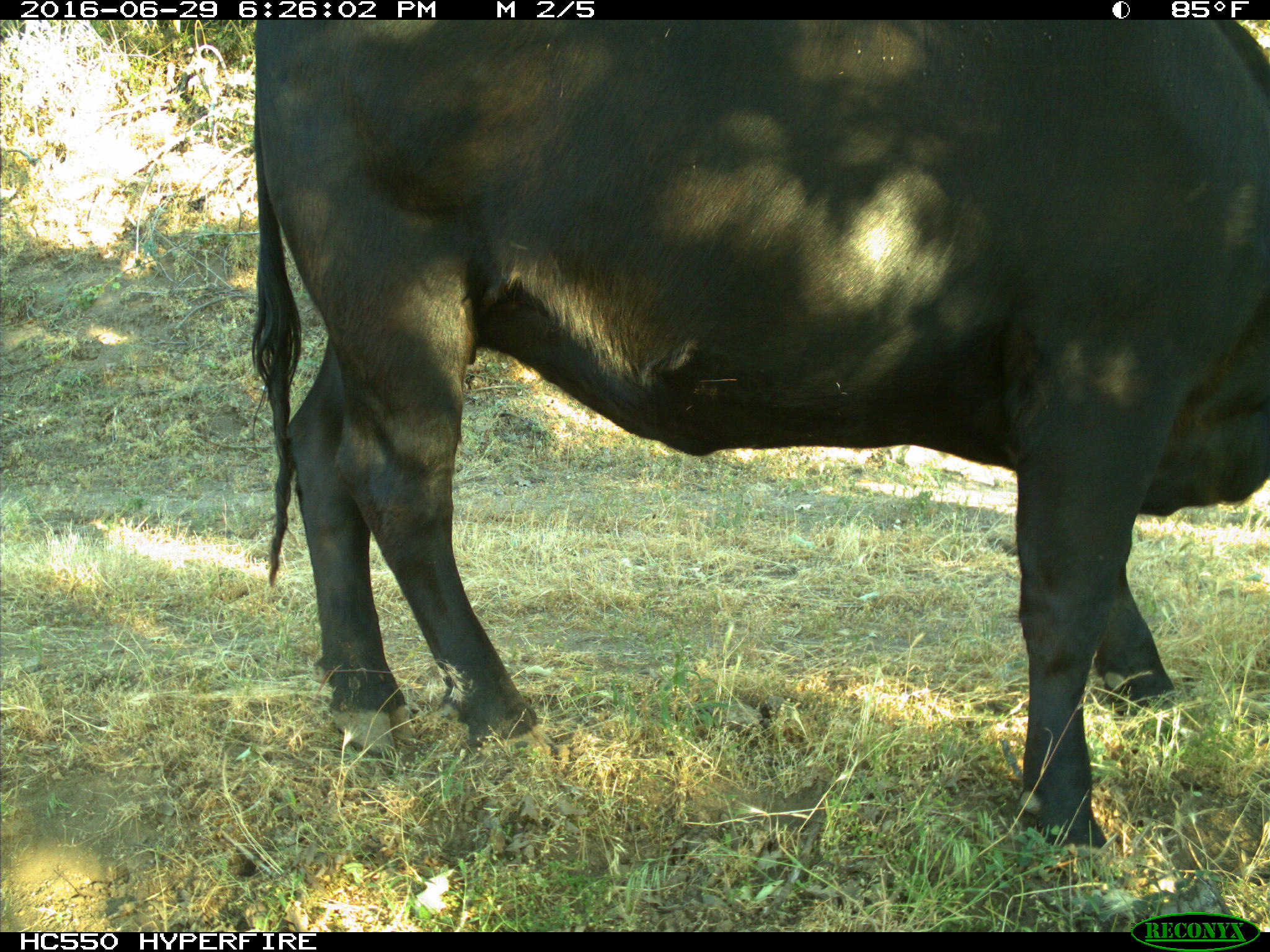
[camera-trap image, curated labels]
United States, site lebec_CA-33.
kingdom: Animalia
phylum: Chordata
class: Mammalia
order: Artiodactyla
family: Bovidae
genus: Bos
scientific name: Bos taurus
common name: domestic cow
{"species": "Bos taurus (domestic cow)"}